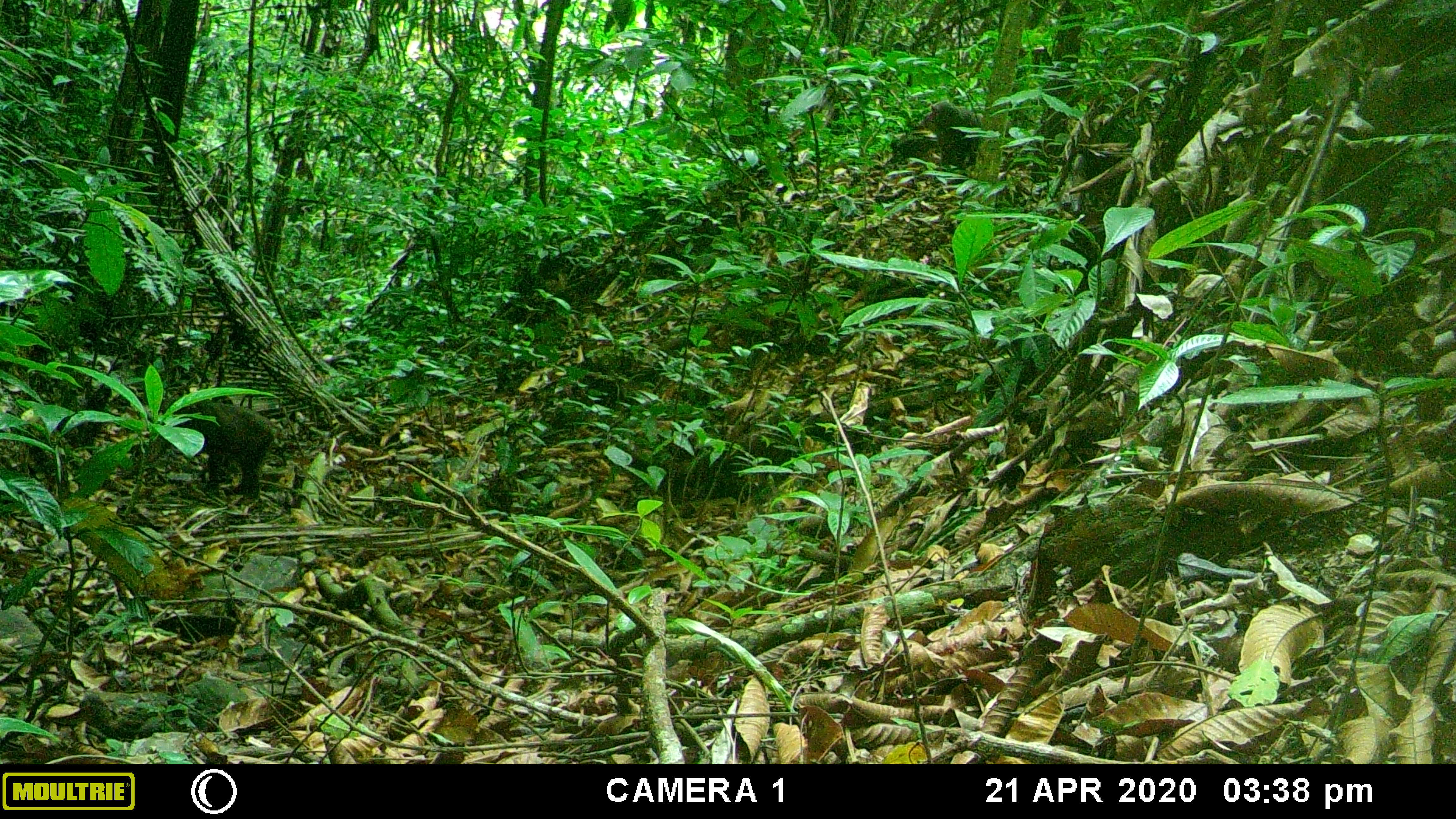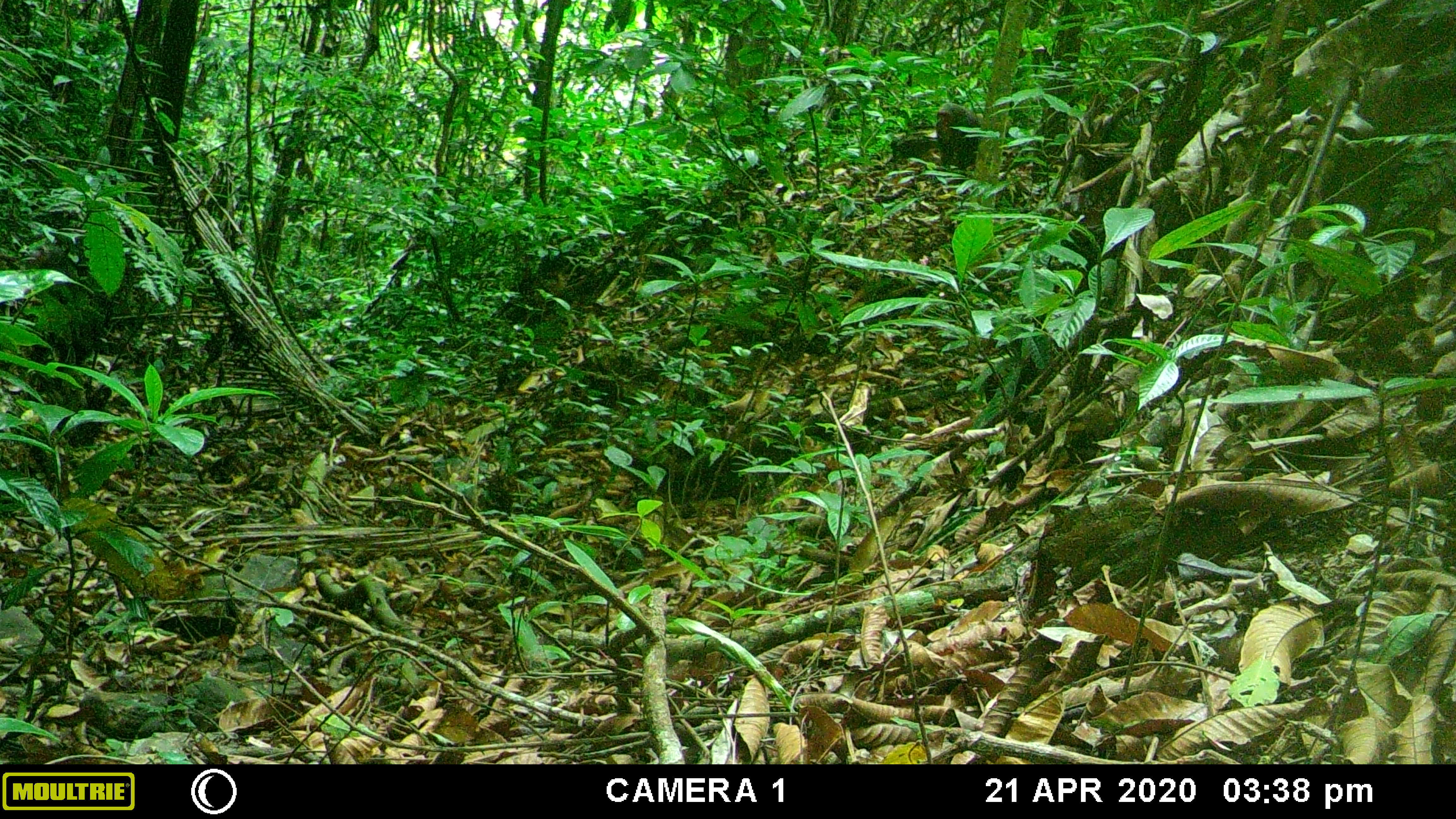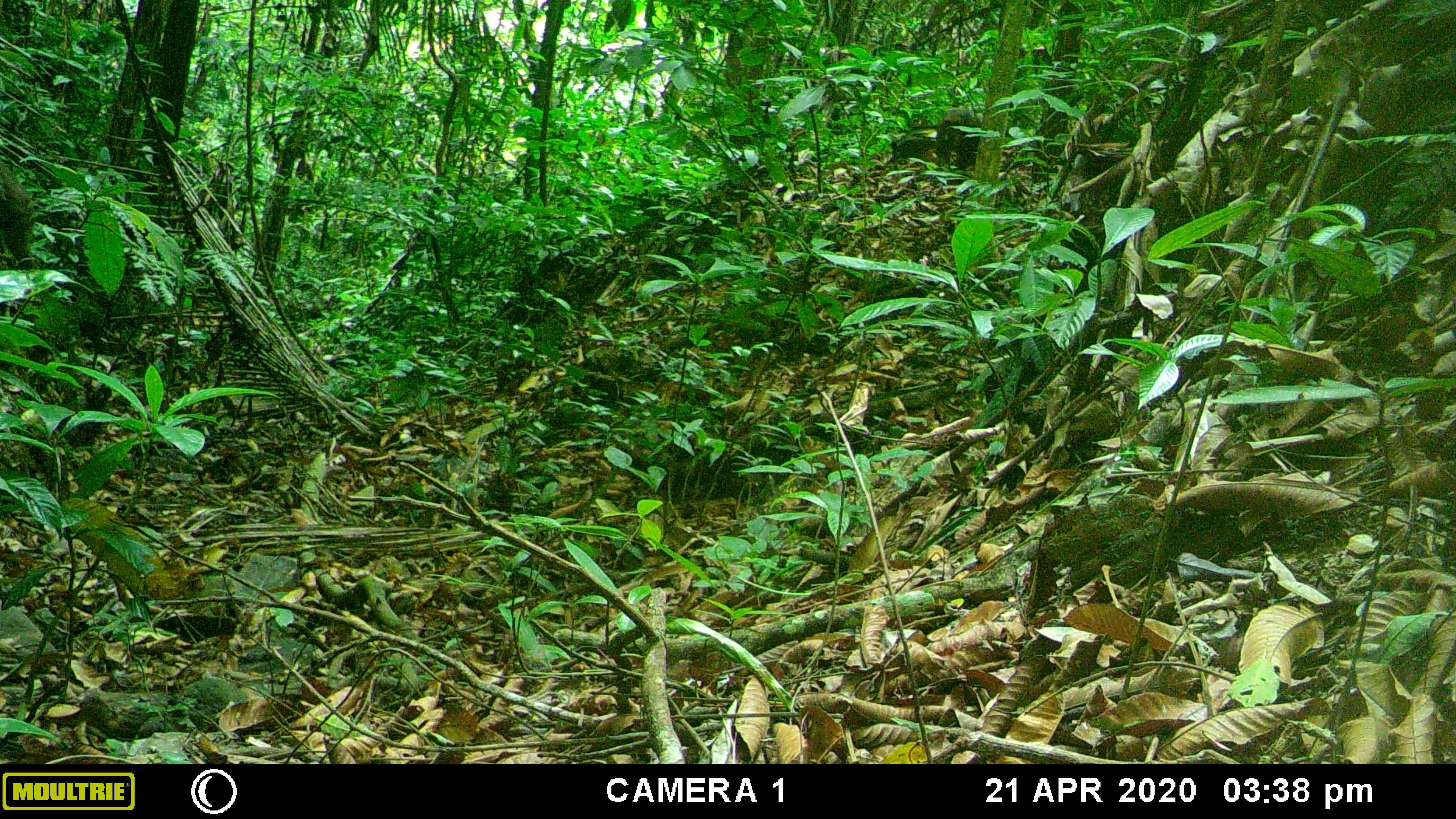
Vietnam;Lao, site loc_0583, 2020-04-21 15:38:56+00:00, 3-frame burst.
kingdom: Animalia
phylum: Chordata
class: Mammalia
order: Primates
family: Cercopithecidae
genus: Macaca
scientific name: Macaca arctoides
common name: stump-tailed macaque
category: stump tailed macaque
Stump tailed macaque (stump-tailed macaque) (Macaca arctoides). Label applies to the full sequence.